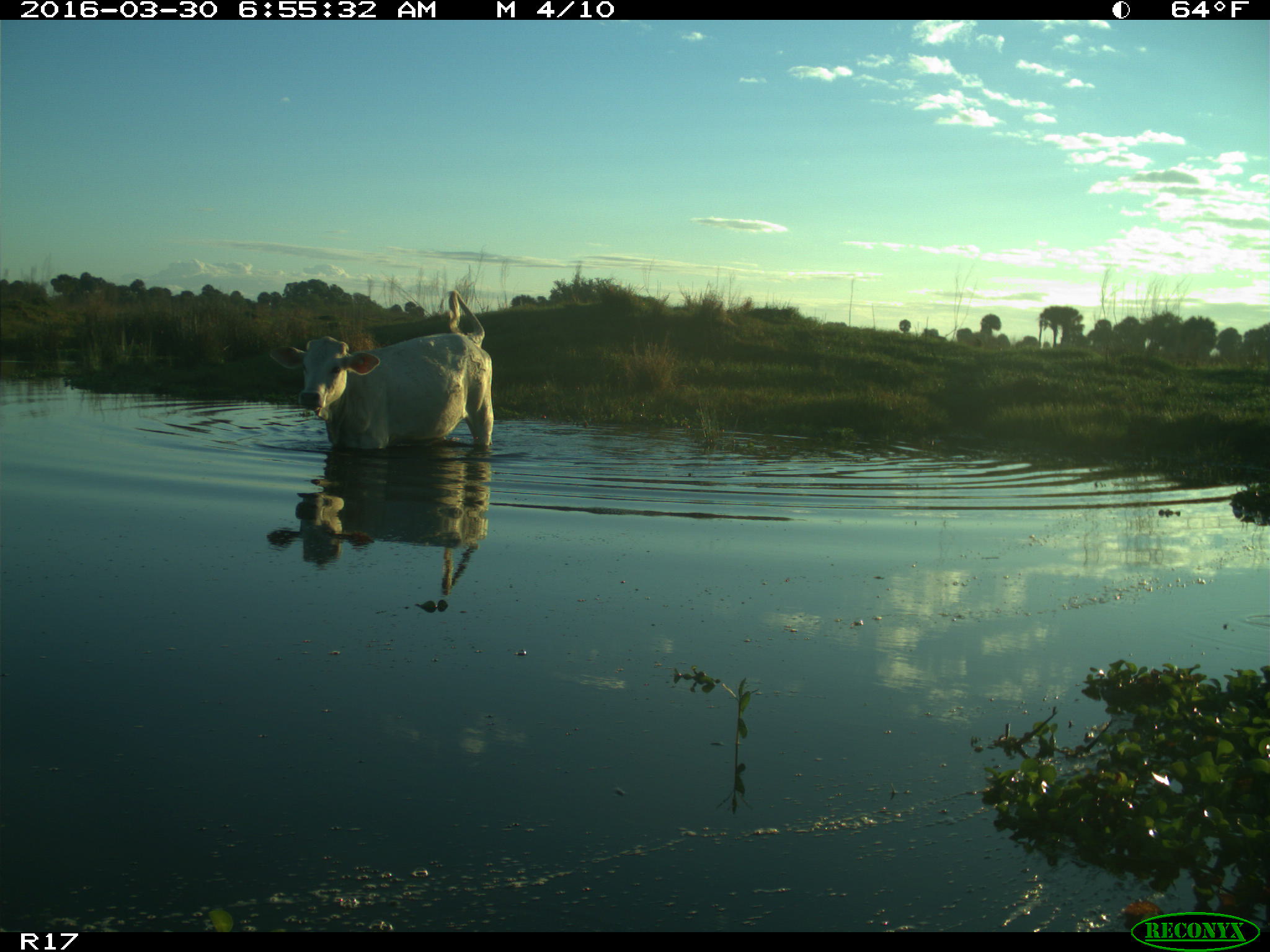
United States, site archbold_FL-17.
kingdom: Animalia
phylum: Chordata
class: Mammalia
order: Artiodactyla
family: Bovidae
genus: Bos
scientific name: Bos taurus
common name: domestic cow